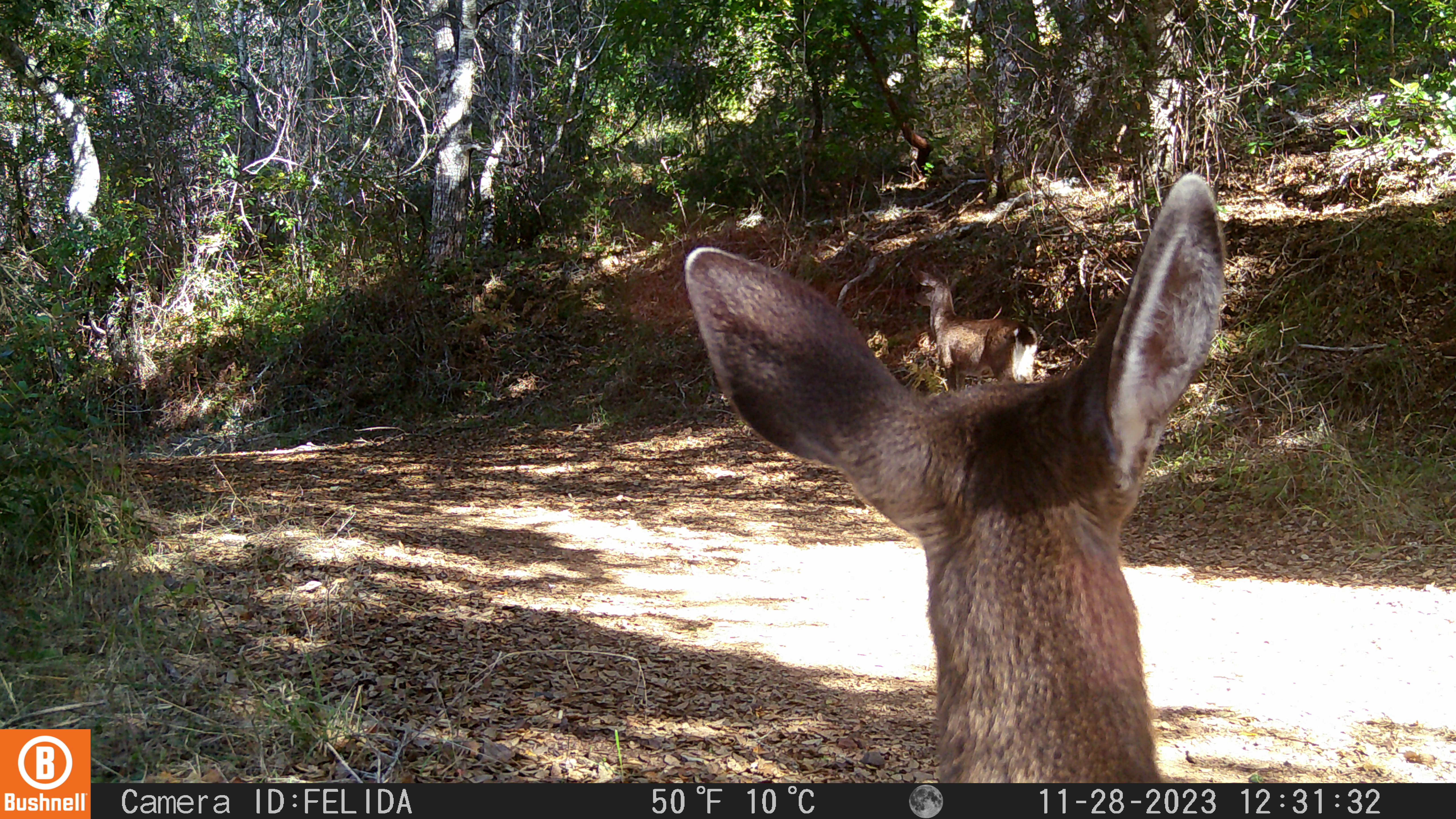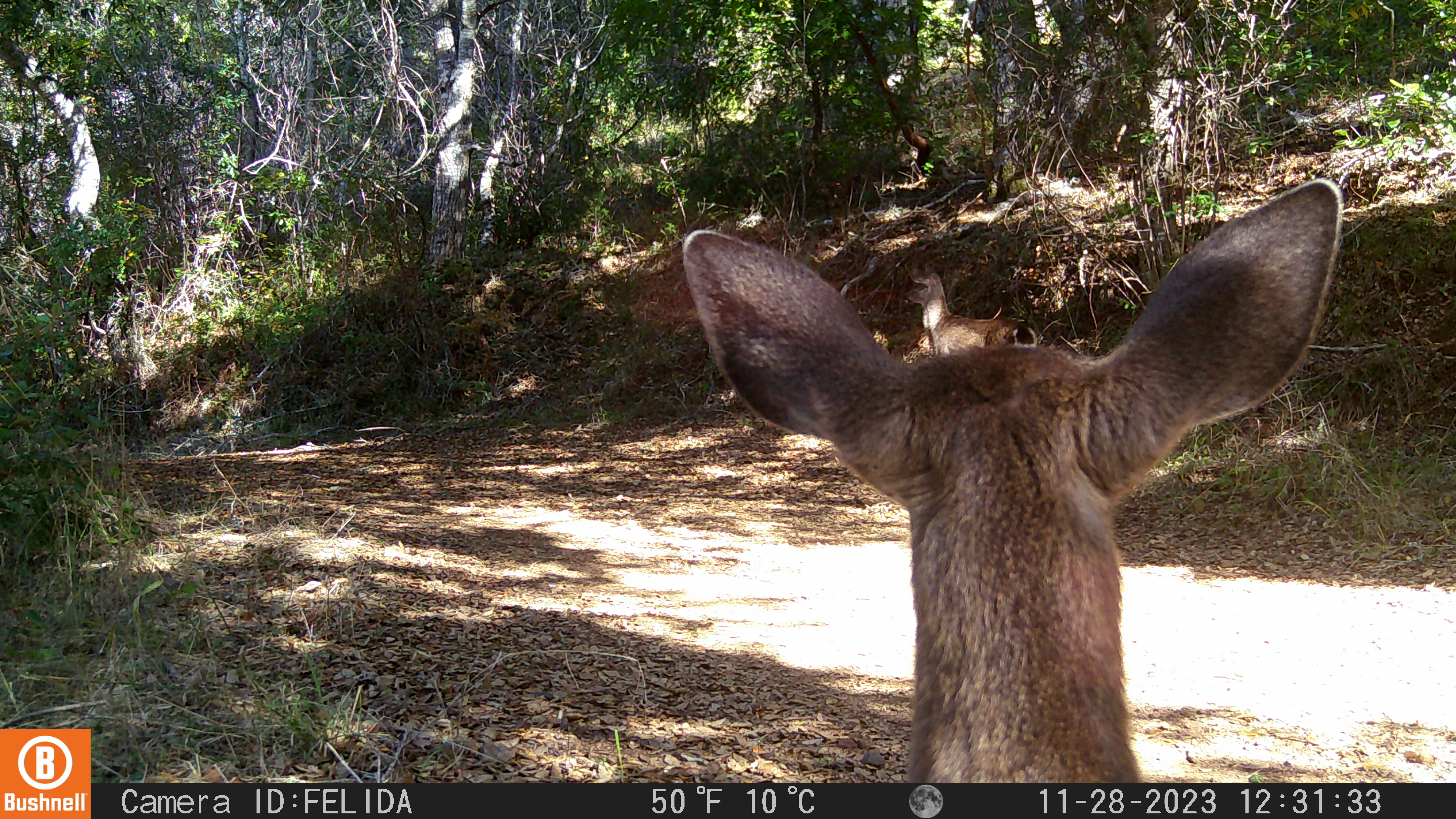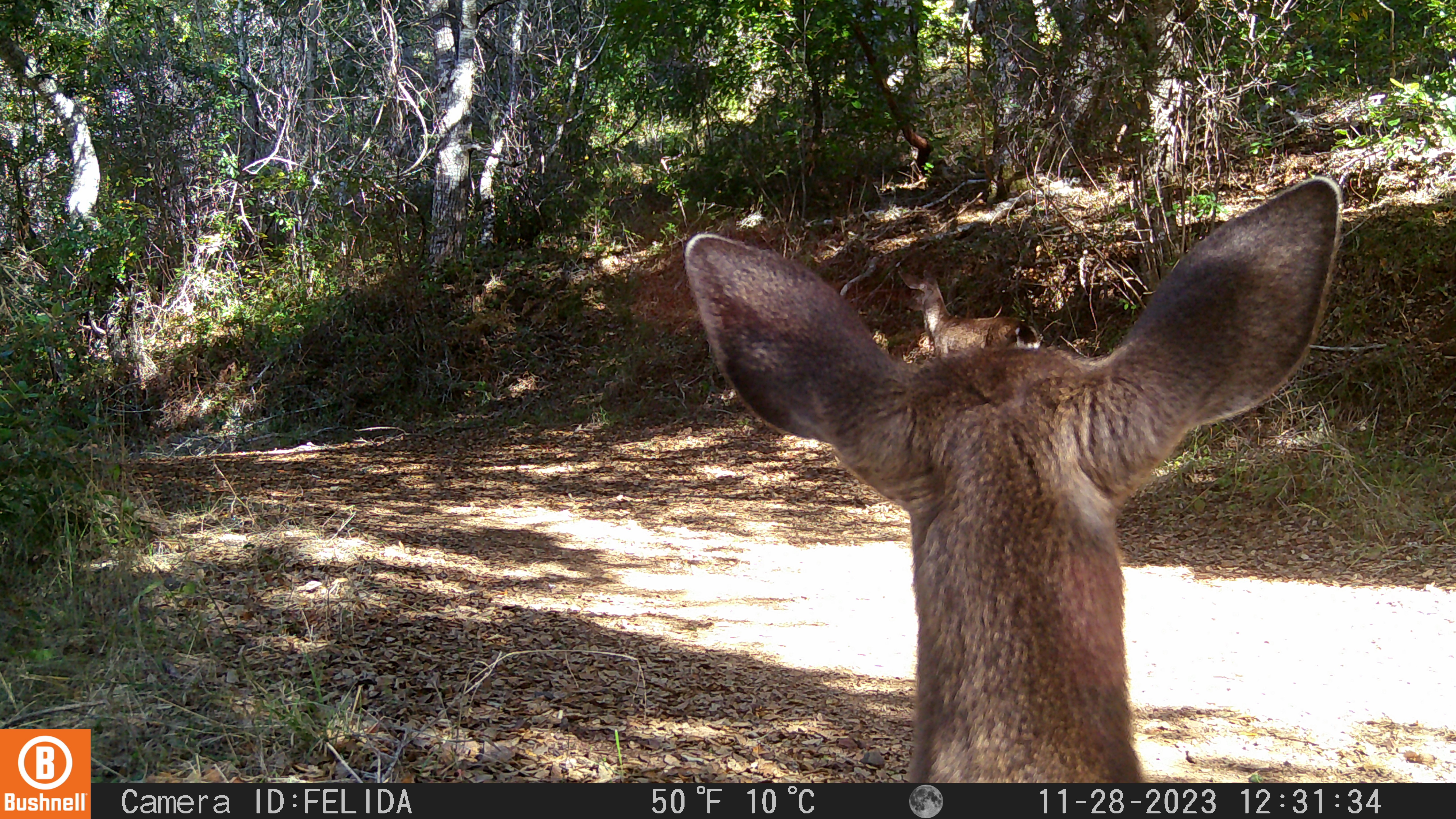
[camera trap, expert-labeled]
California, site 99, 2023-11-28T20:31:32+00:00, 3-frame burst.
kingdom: Animalia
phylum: Chordata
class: Mammalia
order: Artiodactyla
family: Cervidae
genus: Odocoileus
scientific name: Odocoileus hemionus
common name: mule deer